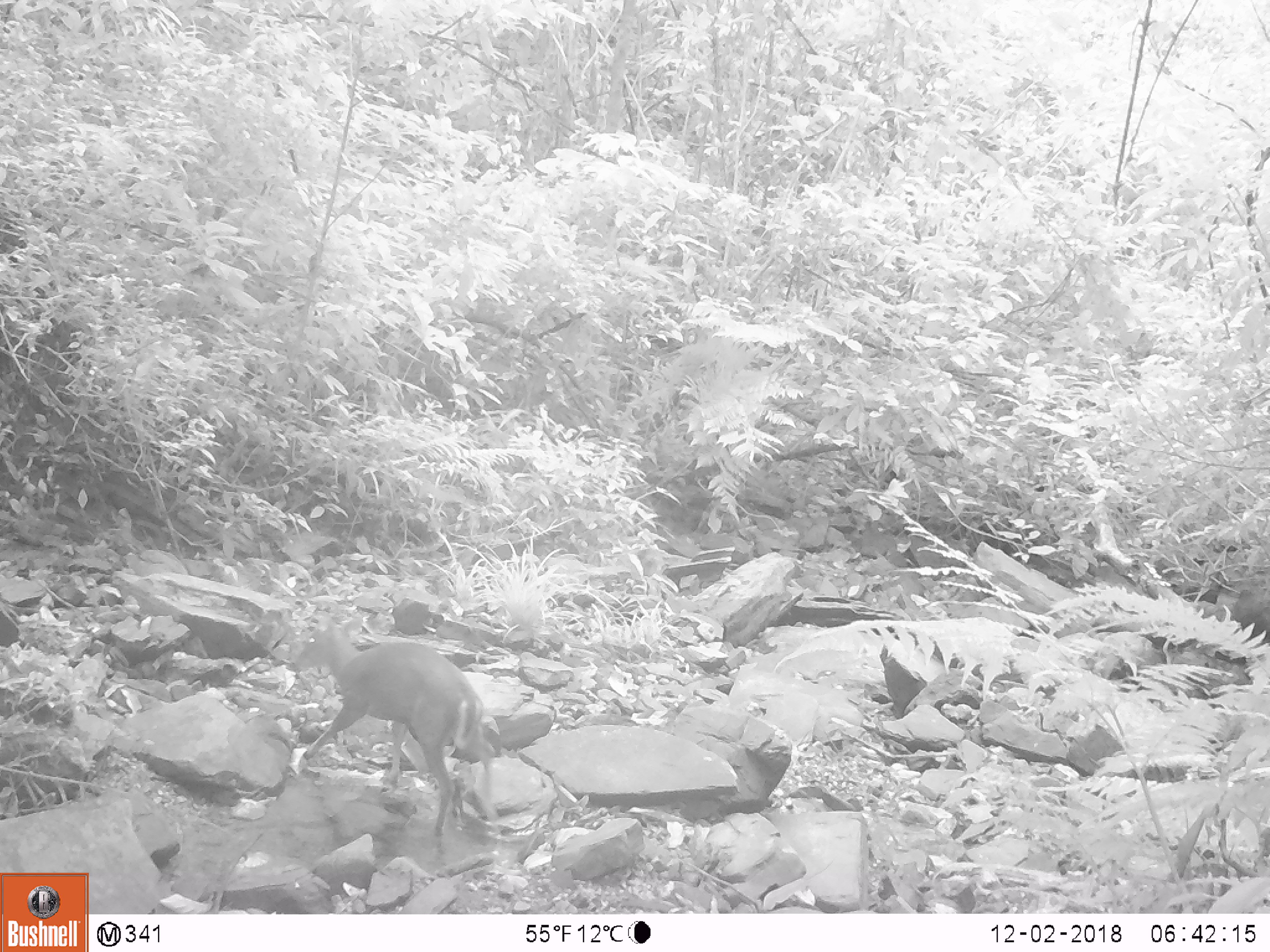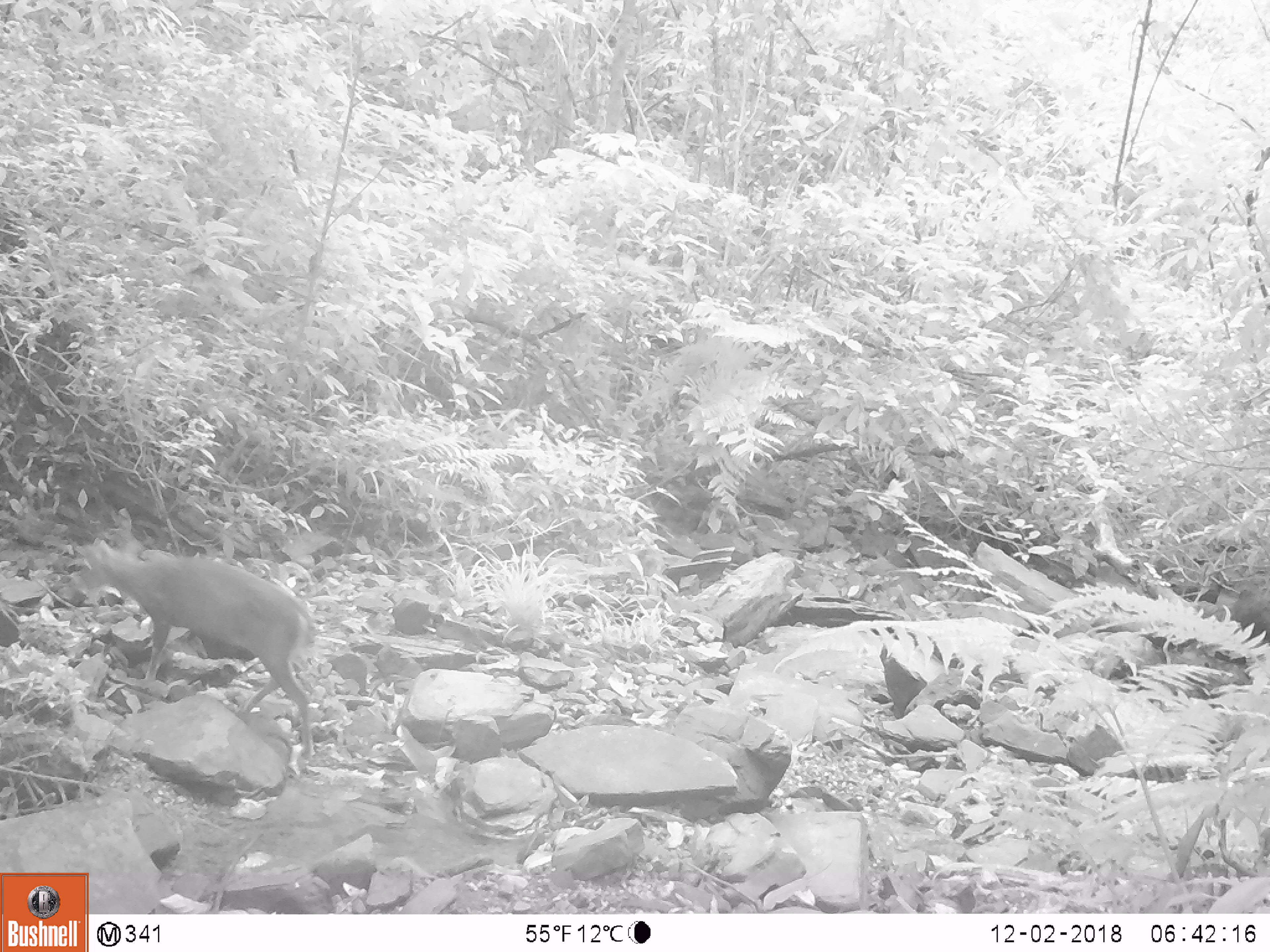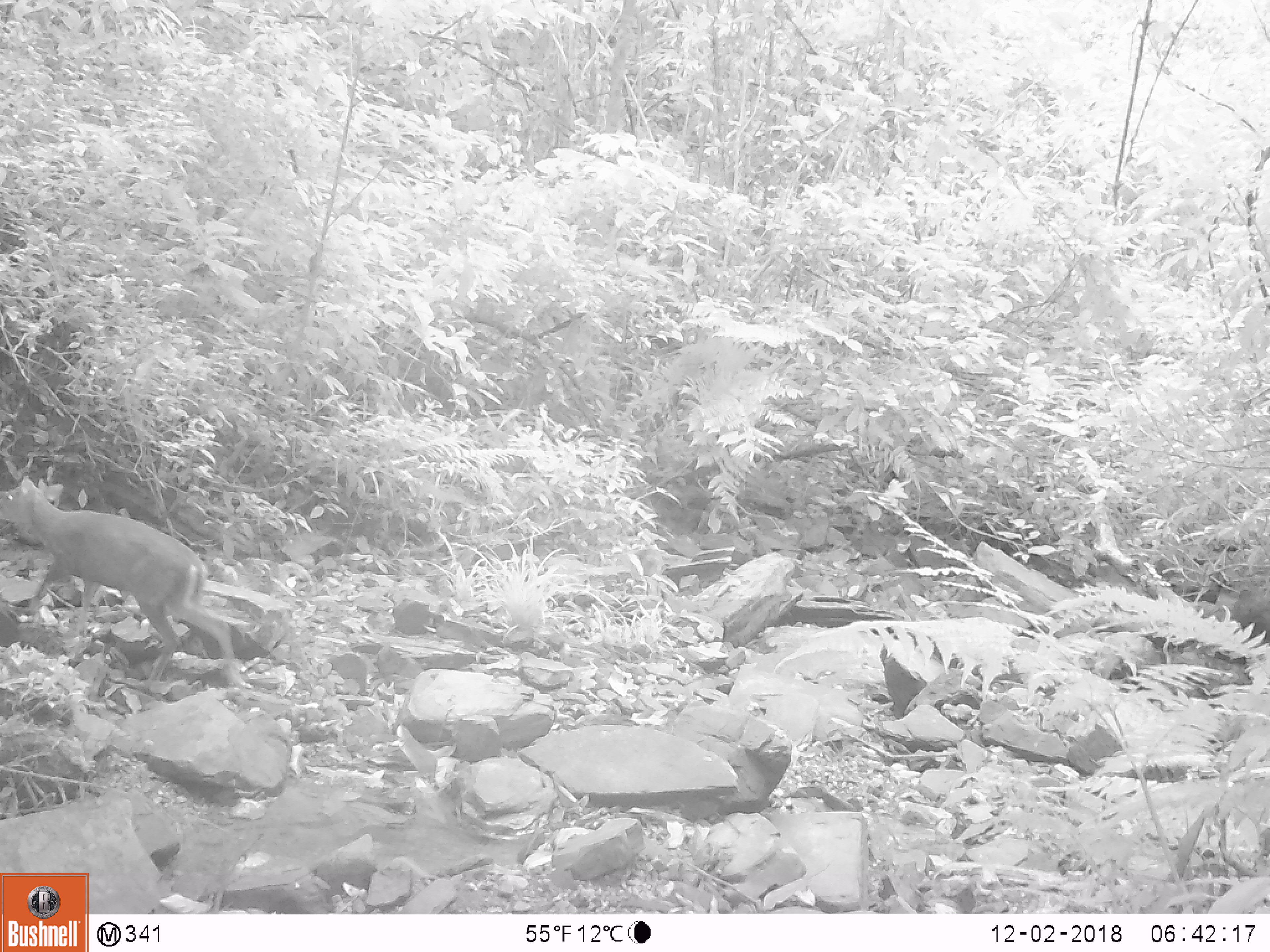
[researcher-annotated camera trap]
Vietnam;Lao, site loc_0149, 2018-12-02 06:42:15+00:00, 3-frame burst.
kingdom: Animalia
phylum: Chordata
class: Mammalia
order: Artiodactyla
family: Cervidae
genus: Muntiacus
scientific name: Muntiacus rooseveltorum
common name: roosevelt's muntjac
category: roosevelts muntjac group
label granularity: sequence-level